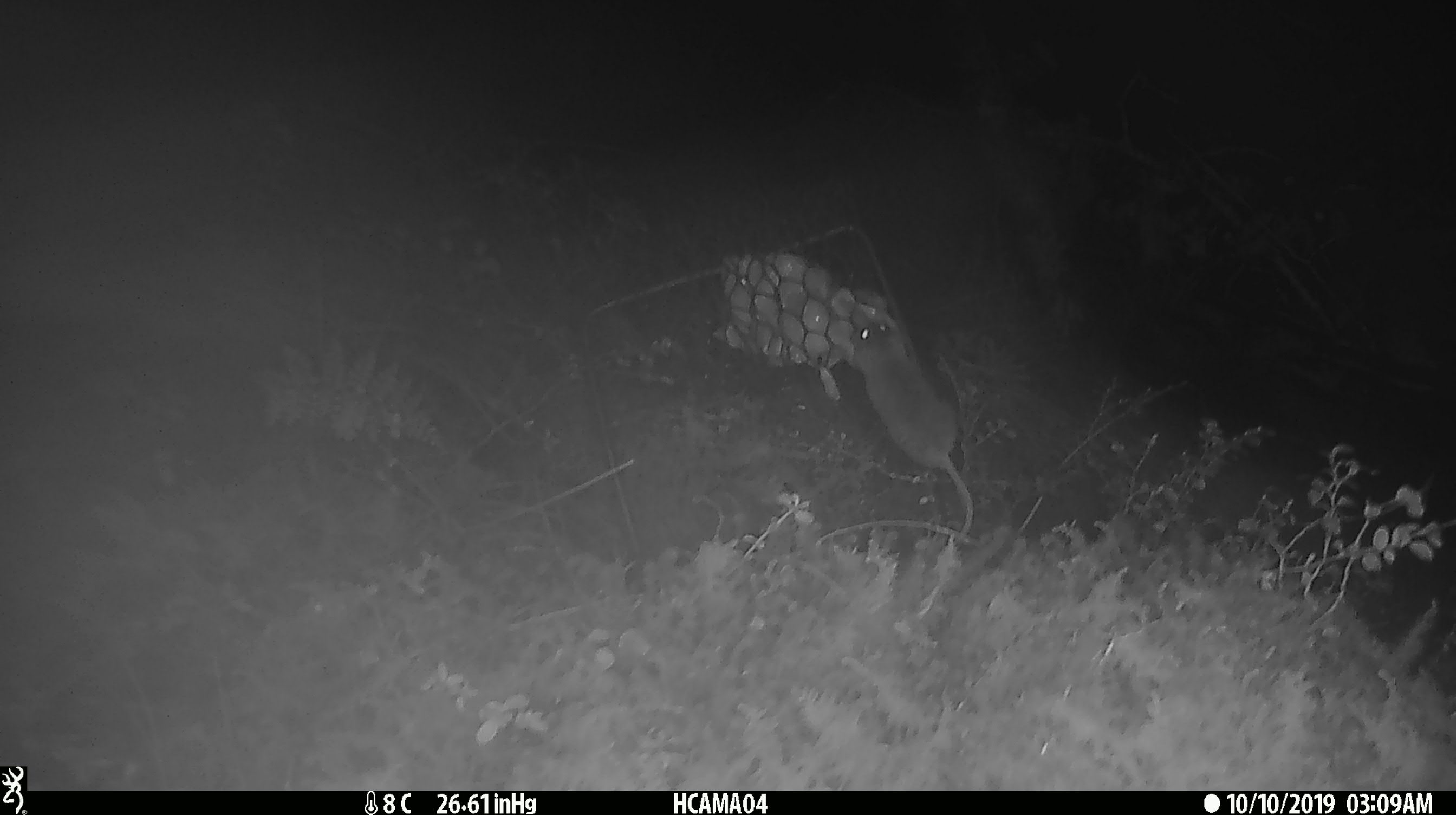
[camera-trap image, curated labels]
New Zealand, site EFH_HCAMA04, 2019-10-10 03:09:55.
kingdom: Animalia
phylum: Chordata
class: Mammalia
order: Rodentia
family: Muridae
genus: Mus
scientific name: Mus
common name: mouse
Mouse (Mus).